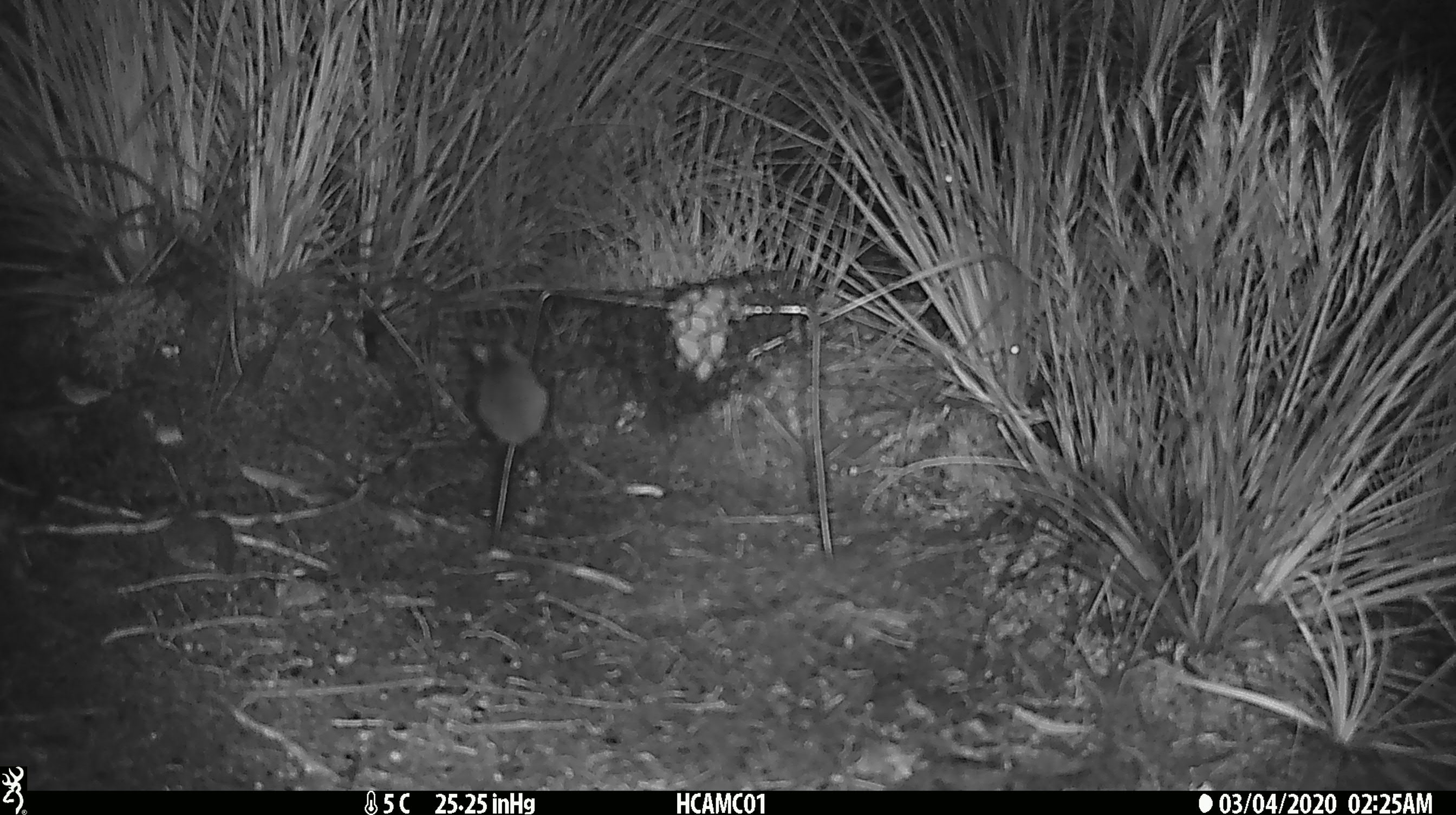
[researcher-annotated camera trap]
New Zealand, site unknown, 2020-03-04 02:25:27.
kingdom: Animalia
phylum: Chordata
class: Mammalia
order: Rodentia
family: Muridae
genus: Mus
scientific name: Mus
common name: mouse